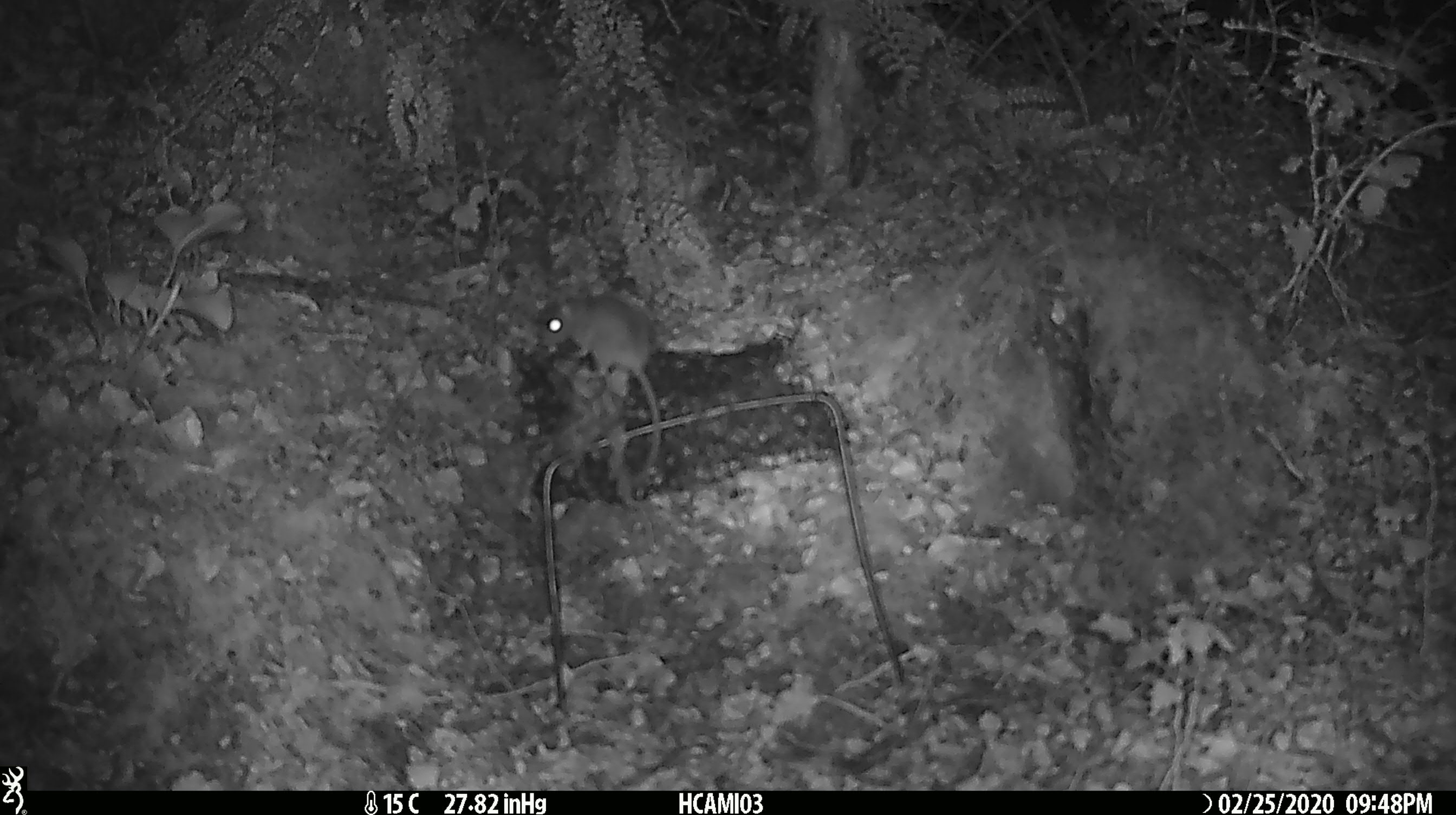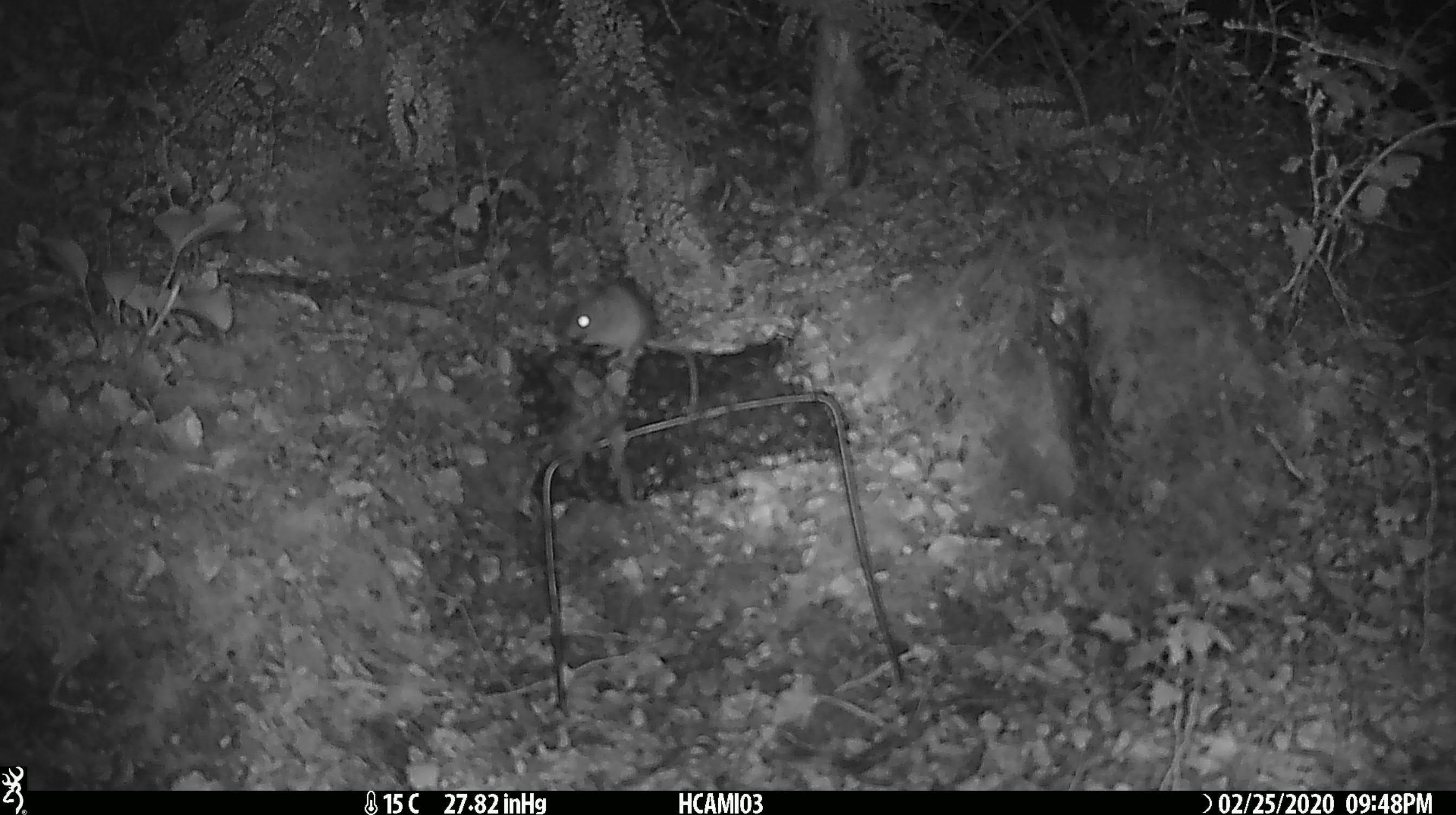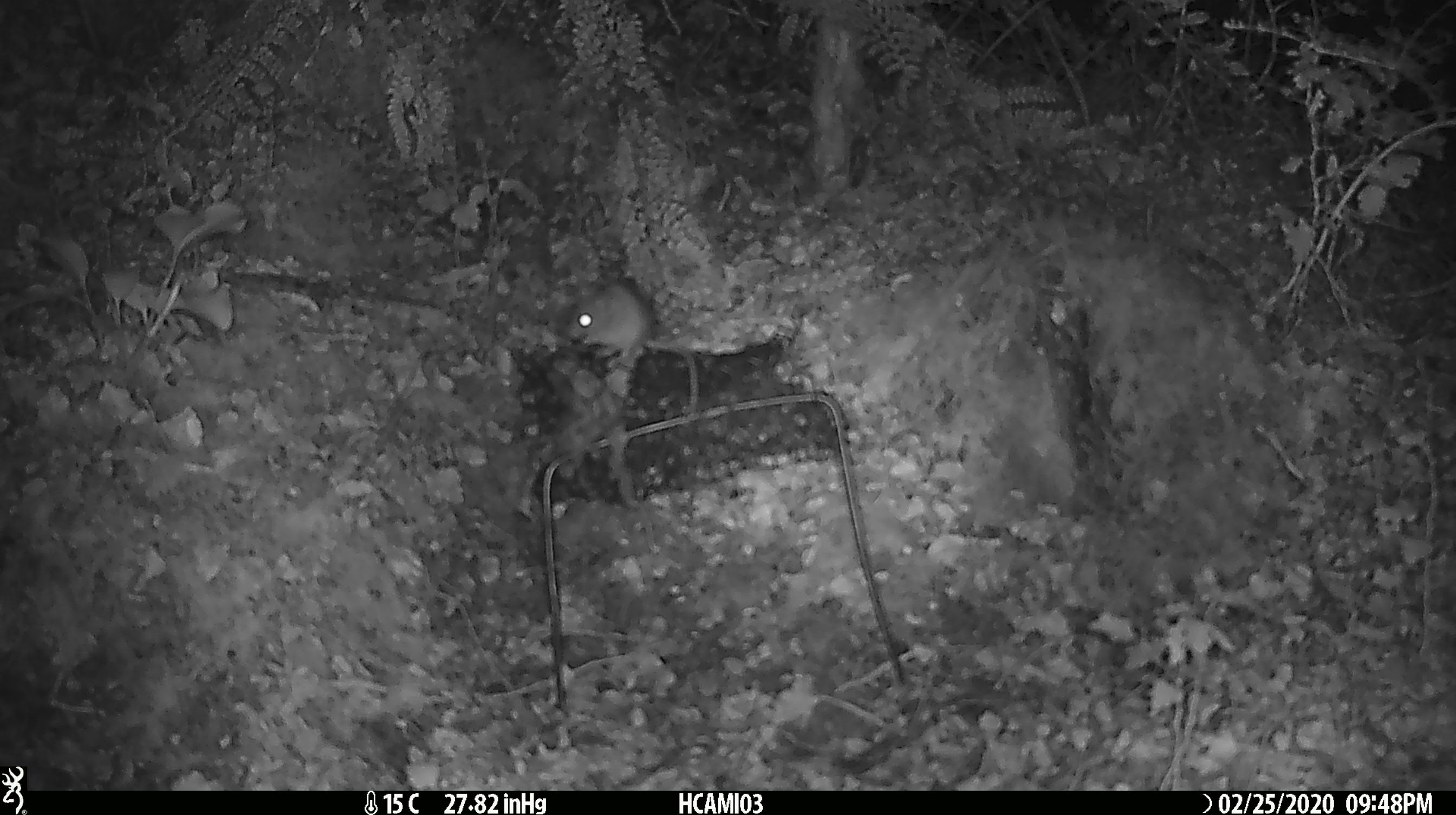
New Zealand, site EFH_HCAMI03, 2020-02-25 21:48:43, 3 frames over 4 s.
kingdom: Animalia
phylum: Chordata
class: Mammalia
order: Rodentia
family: Muridae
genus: Mus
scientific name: Mus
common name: mouse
Mouse (Mus).